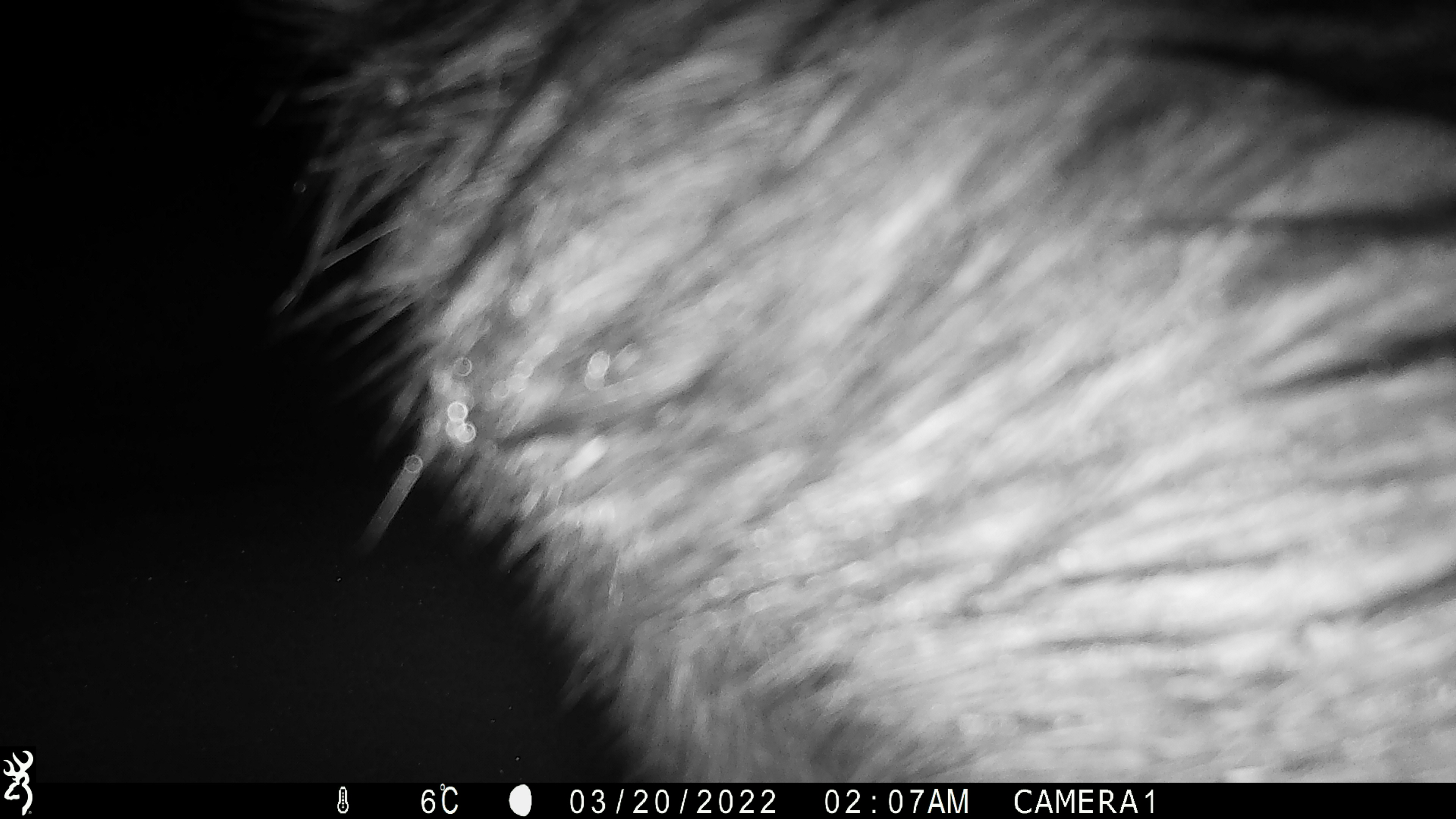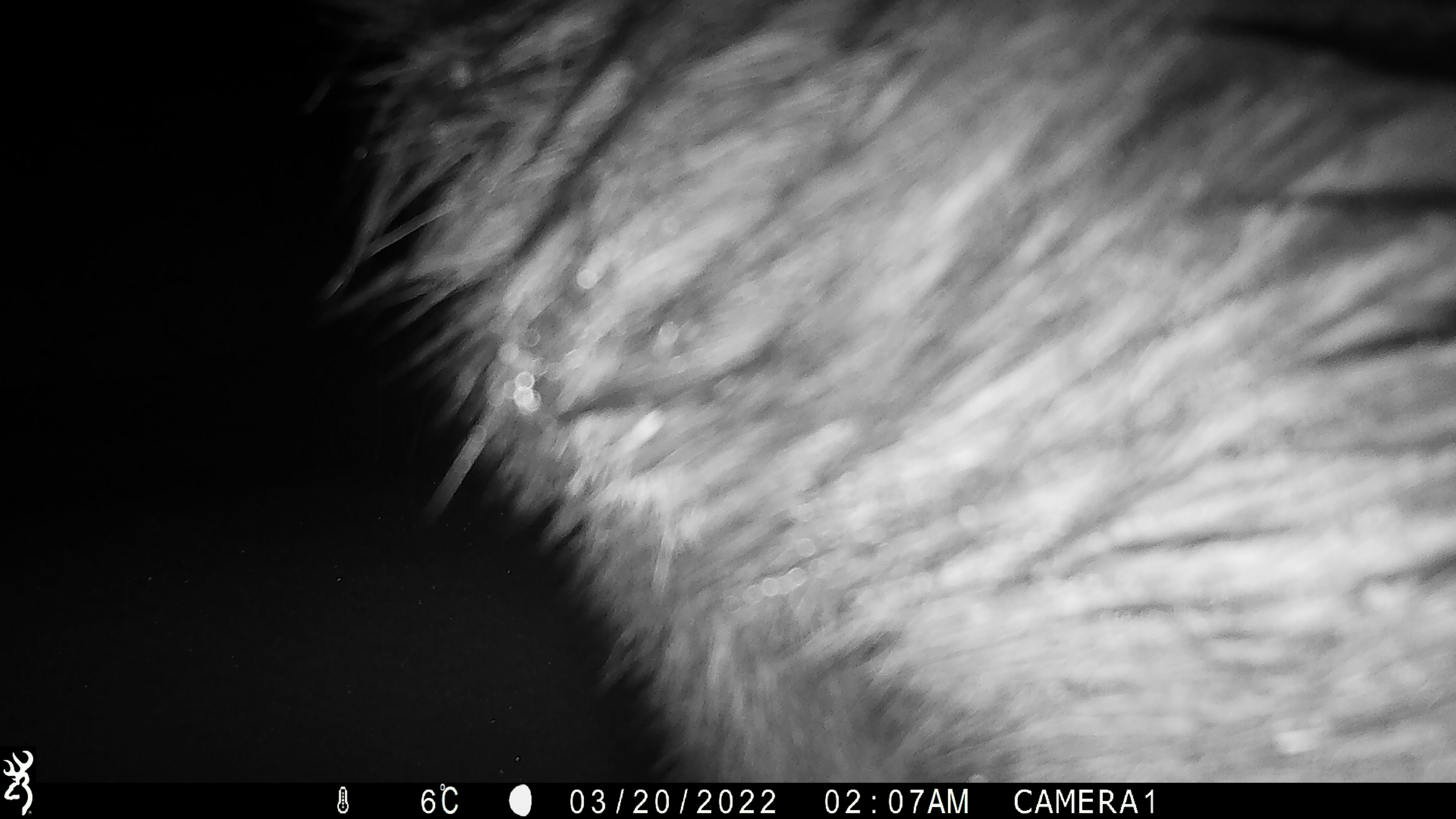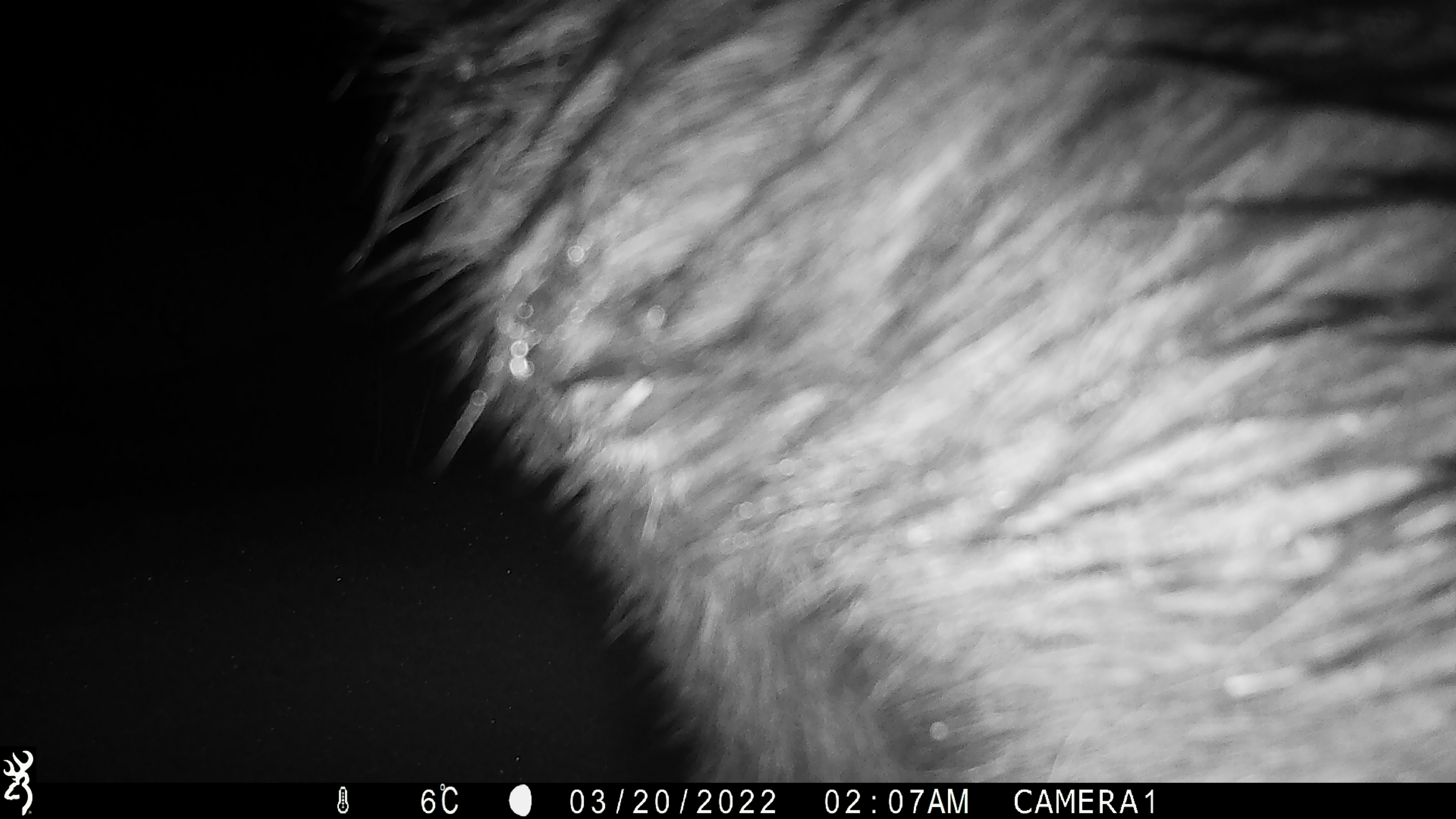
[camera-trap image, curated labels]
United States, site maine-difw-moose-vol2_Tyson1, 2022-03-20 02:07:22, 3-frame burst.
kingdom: Animalia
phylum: Chordata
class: Mammalia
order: Artiodactyla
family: Cervidae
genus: Alces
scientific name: Alces alces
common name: moose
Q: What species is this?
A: Moose (Alces alces).